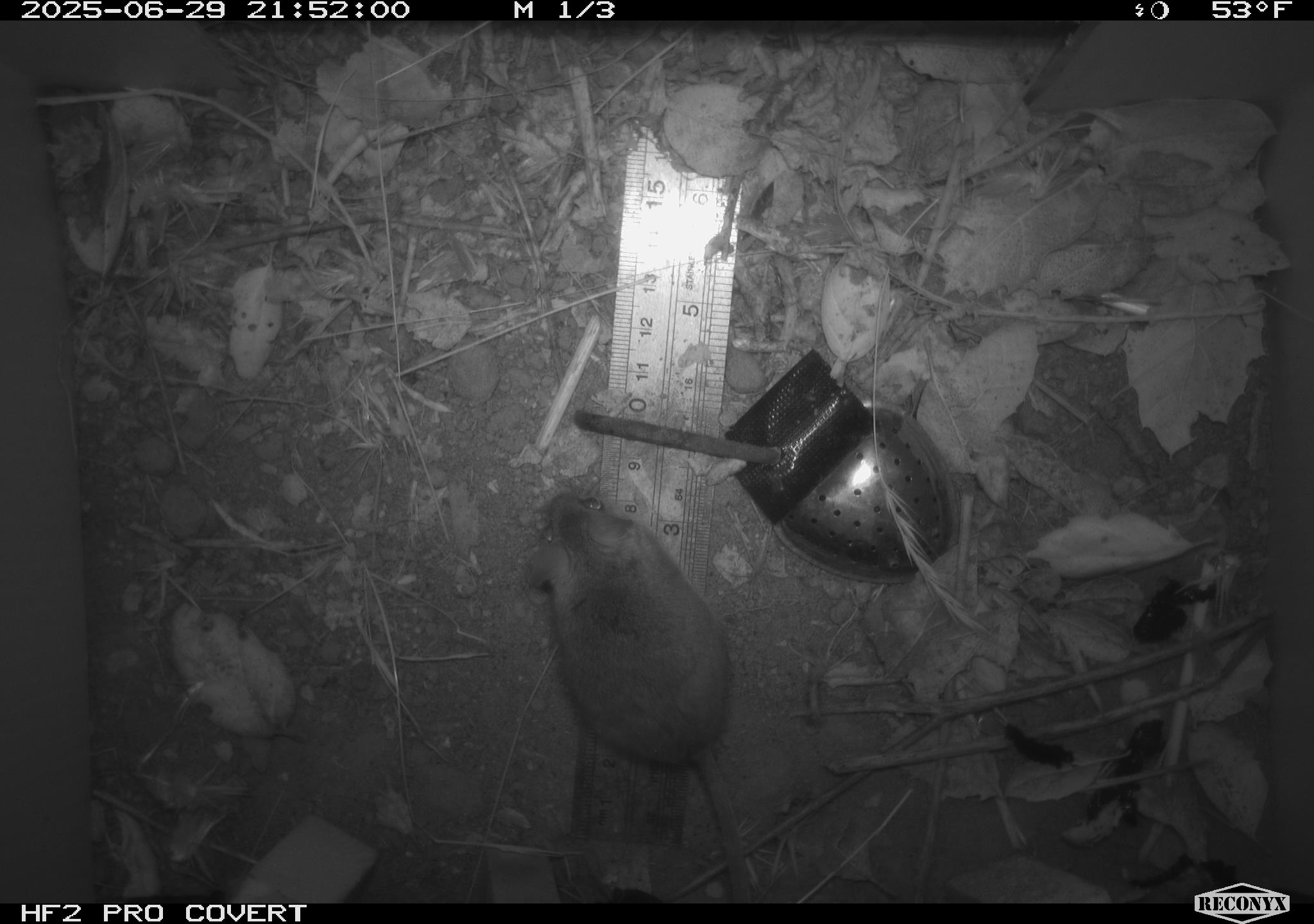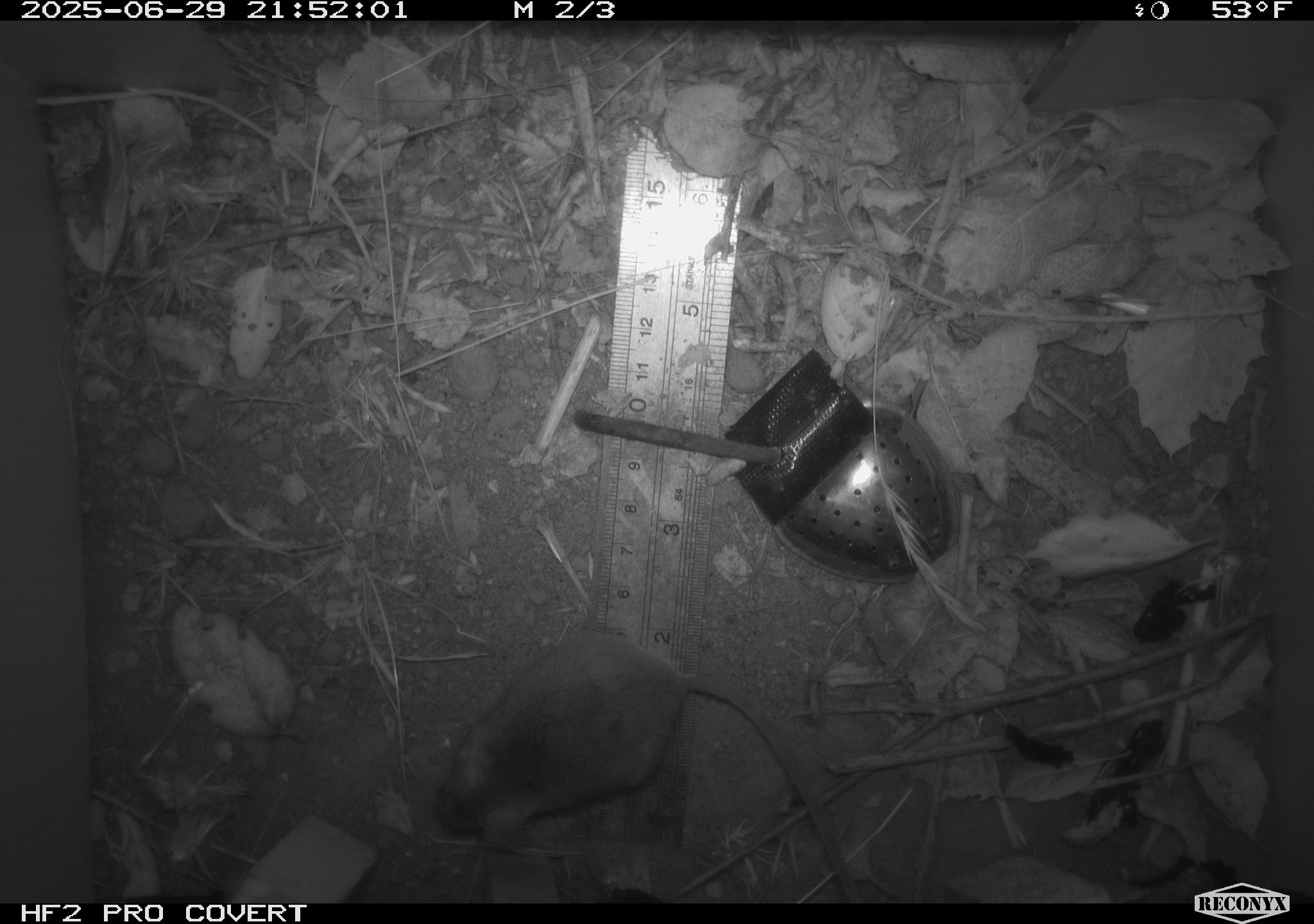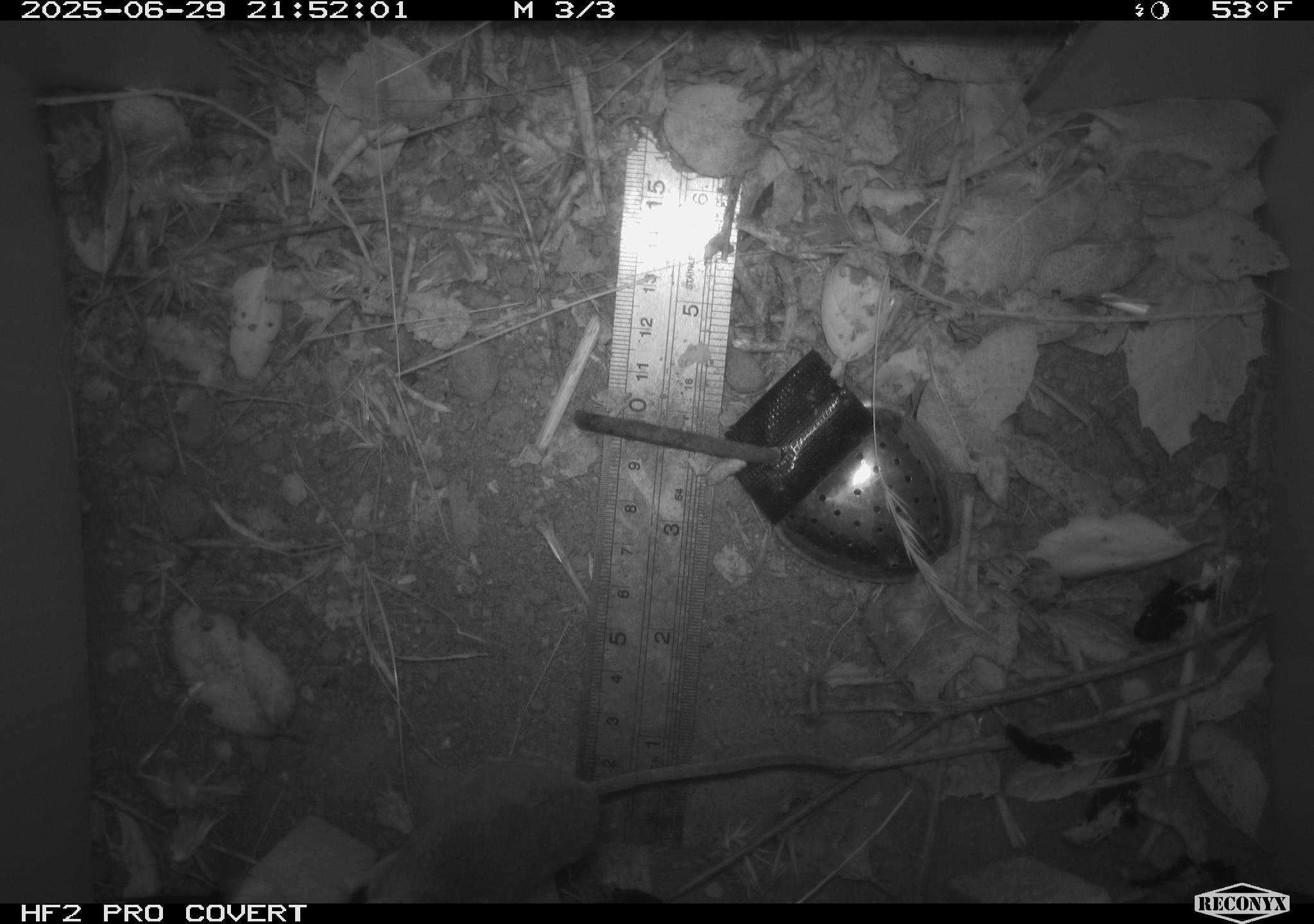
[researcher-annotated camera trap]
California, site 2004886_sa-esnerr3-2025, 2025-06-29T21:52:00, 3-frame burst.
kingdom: Animalia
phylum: Chordata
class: Mammalia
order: Rodentia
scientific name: Rodentia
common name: rodent